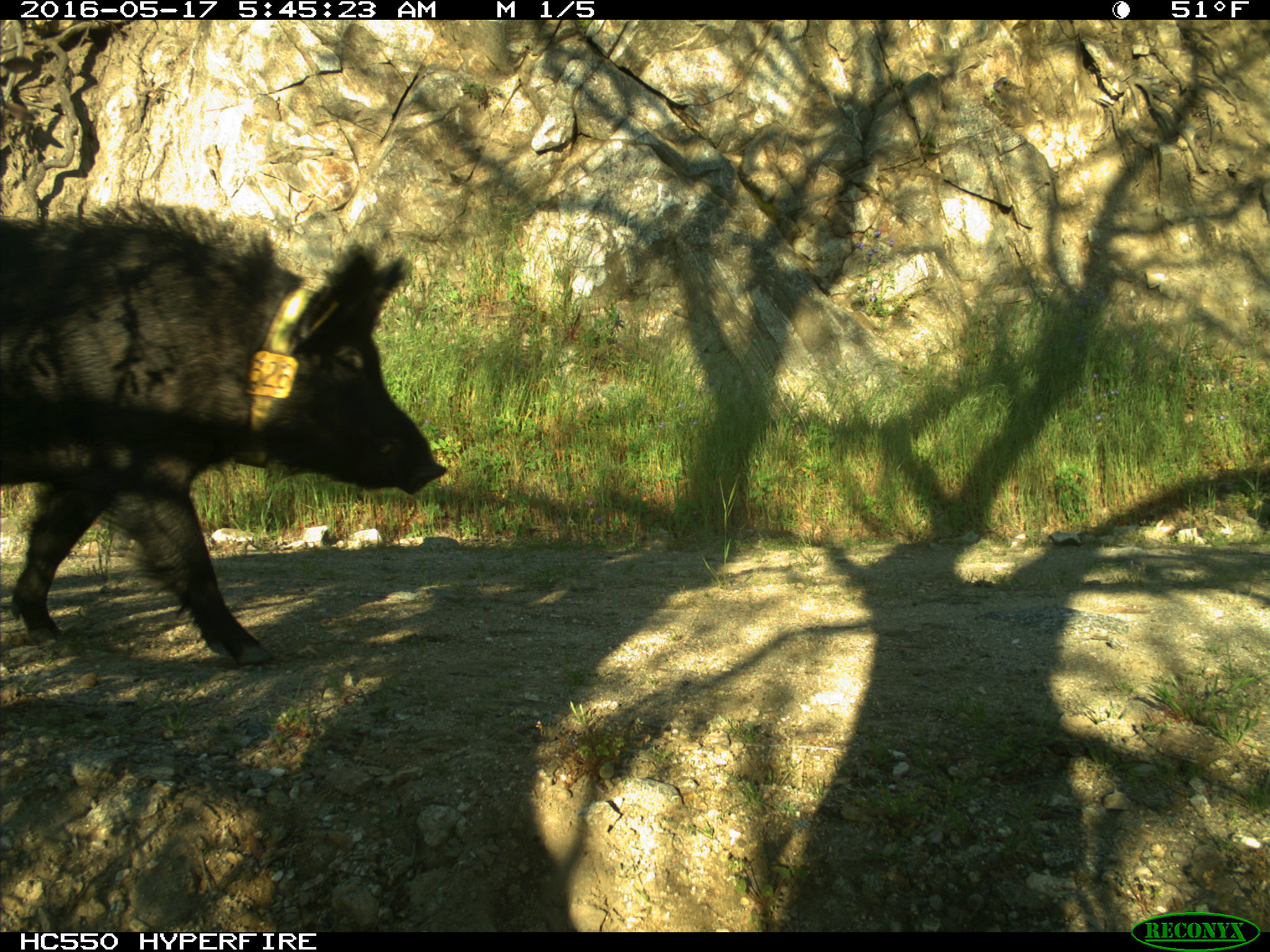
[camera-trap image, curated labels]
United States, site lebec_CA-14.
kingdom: Animalia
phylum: Chordata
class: Mammalia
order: Artiodactyla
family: Suidae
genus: Sus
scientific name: Sus scrofa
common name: wild boar